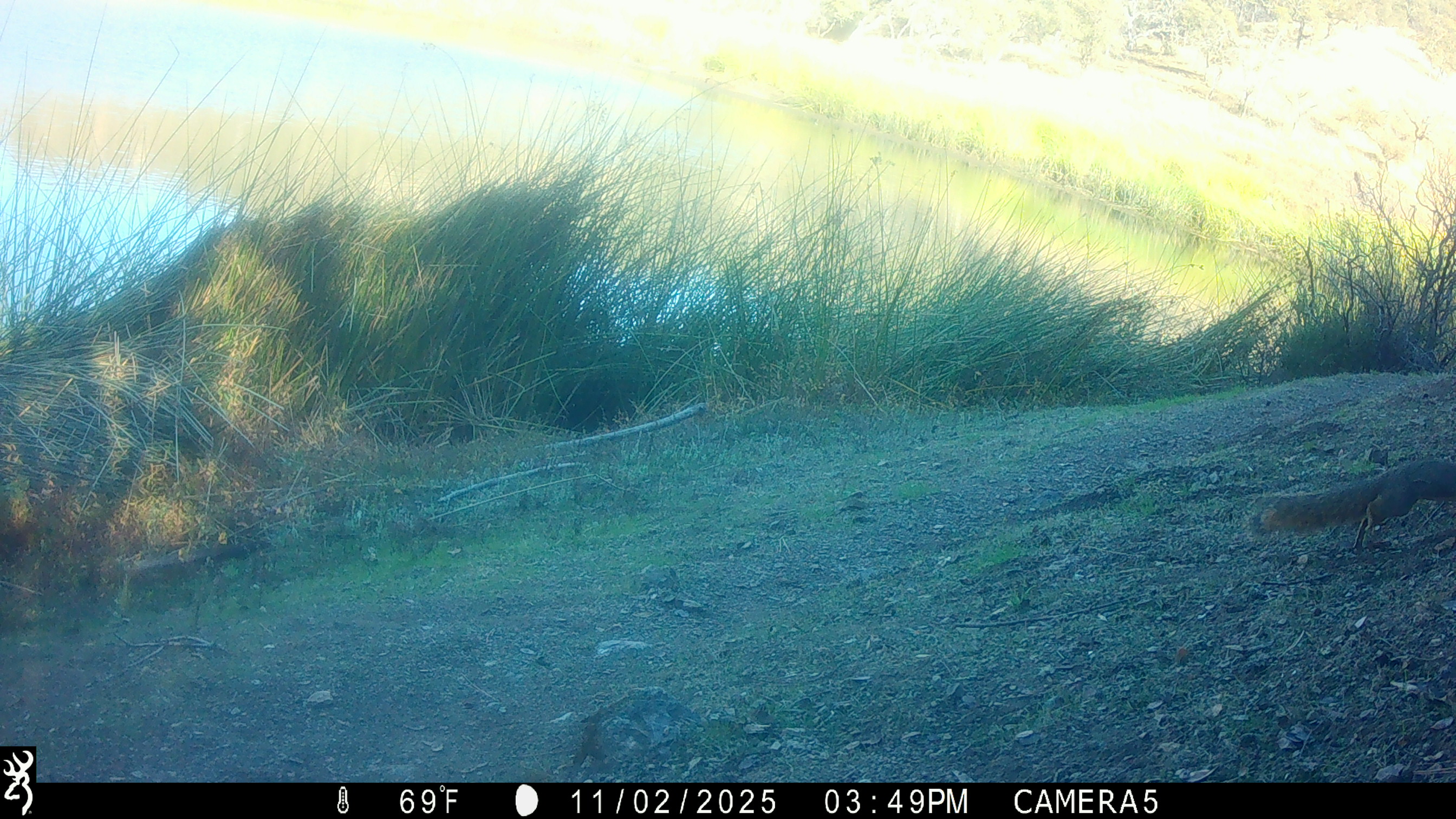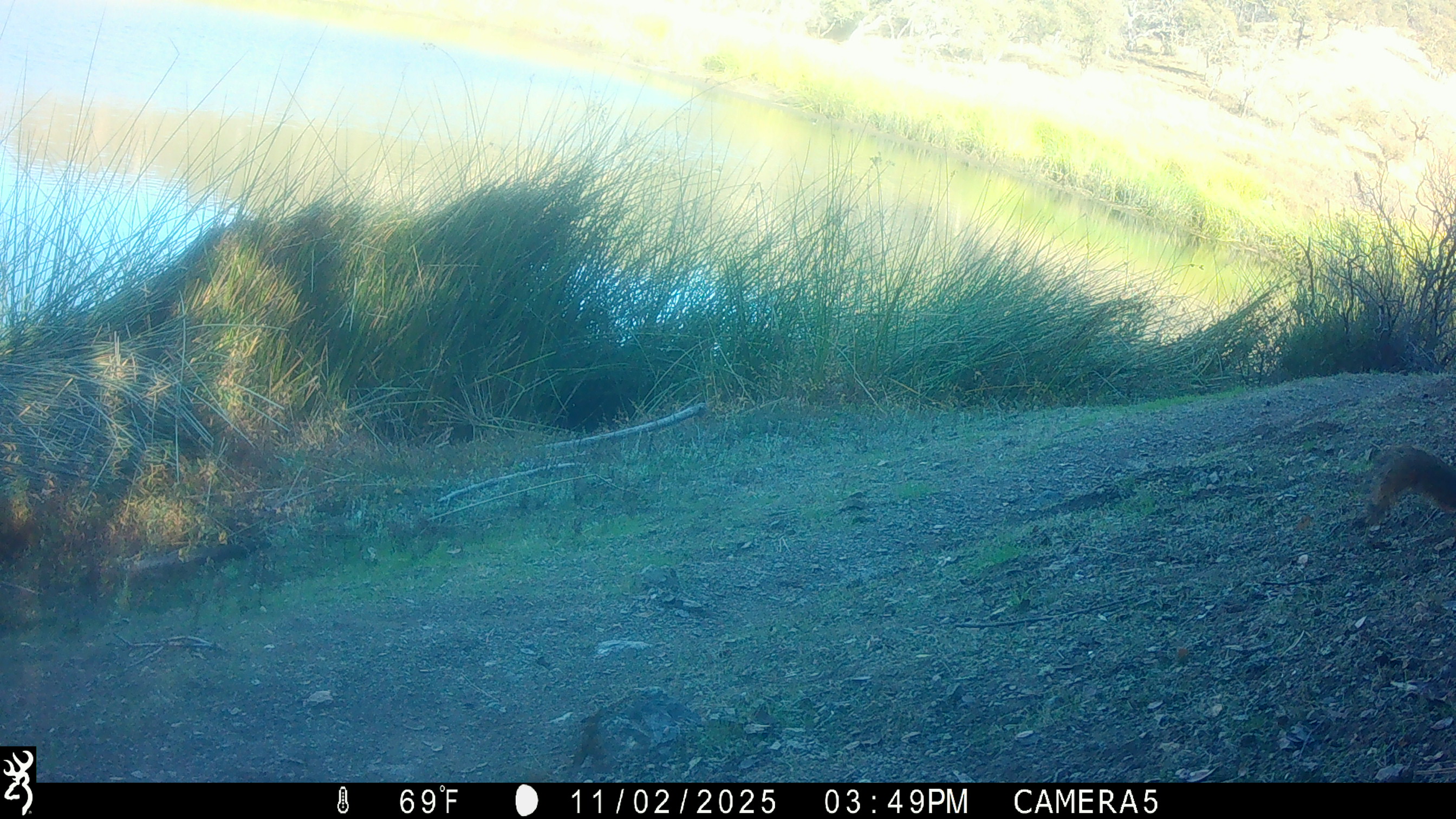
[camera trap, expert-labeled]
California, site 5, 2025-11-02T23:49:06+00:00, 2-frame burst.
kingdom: Animalia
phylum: Chordata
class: Mammalia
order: Rodentia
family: Sciuridae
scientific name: Sciuridae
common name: squirrel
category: unknown squirrel